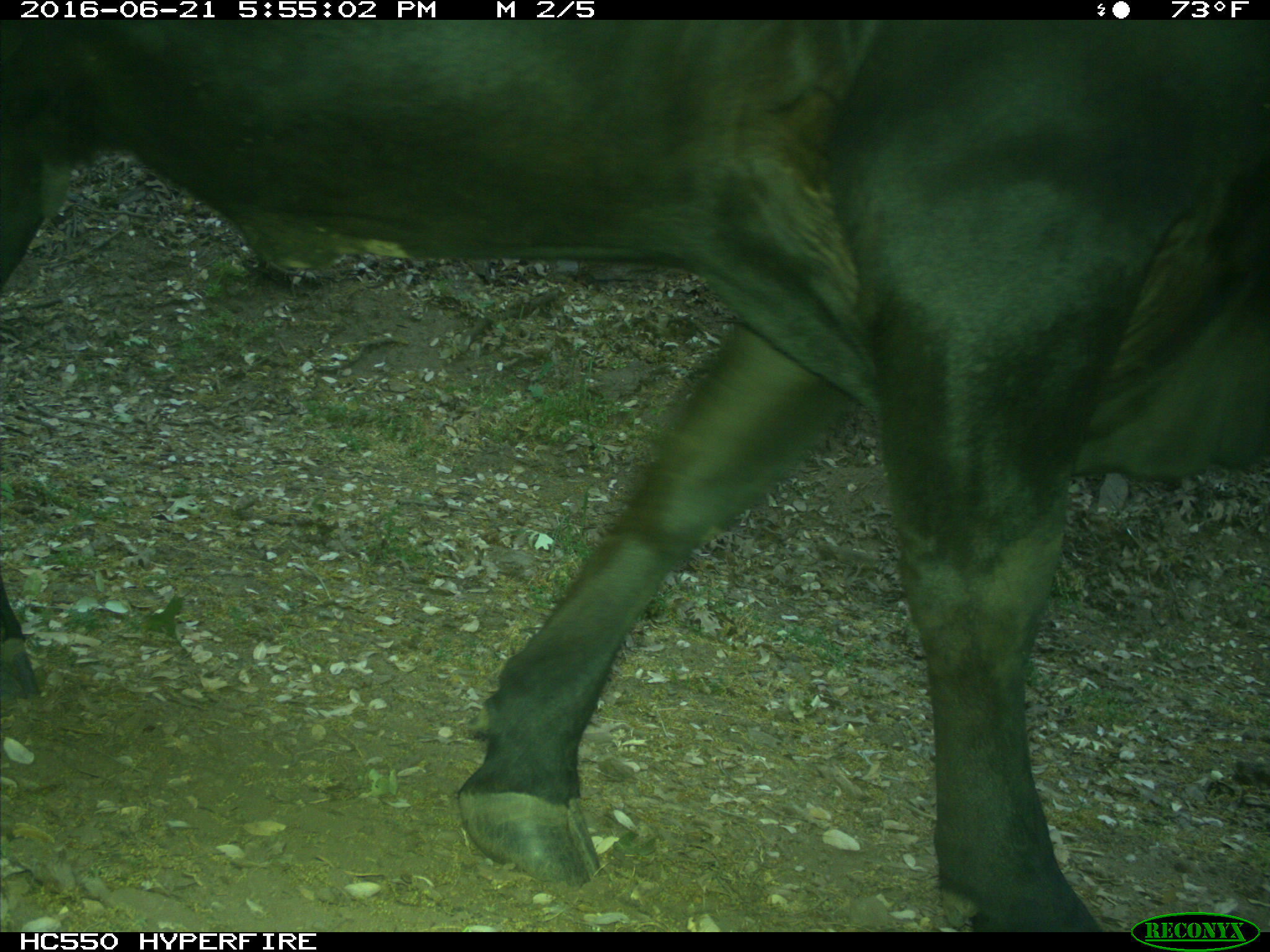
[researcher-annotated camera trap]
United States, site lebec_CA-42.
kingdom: Animalia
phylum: Chordata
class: Mammalia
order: Artiodactyla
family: Bovidae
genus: Bos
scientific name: Bos taurus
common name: domestic cow